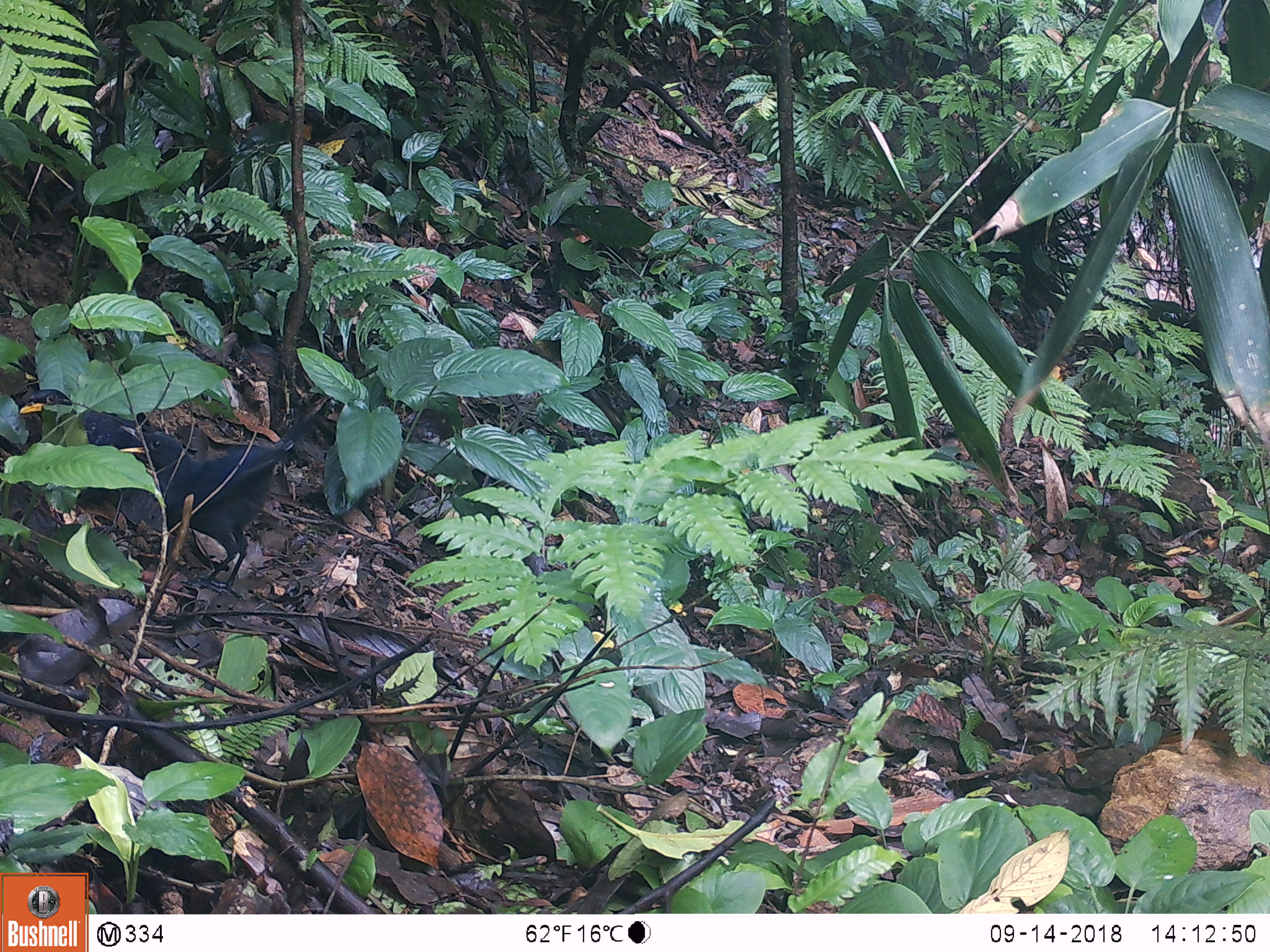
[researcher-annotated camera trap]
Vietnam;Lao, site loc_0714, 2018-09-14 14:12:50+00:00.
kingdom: Animalia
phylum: Chordata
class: Aves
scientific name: Aves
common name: bird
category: unidentified bird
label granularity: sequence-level